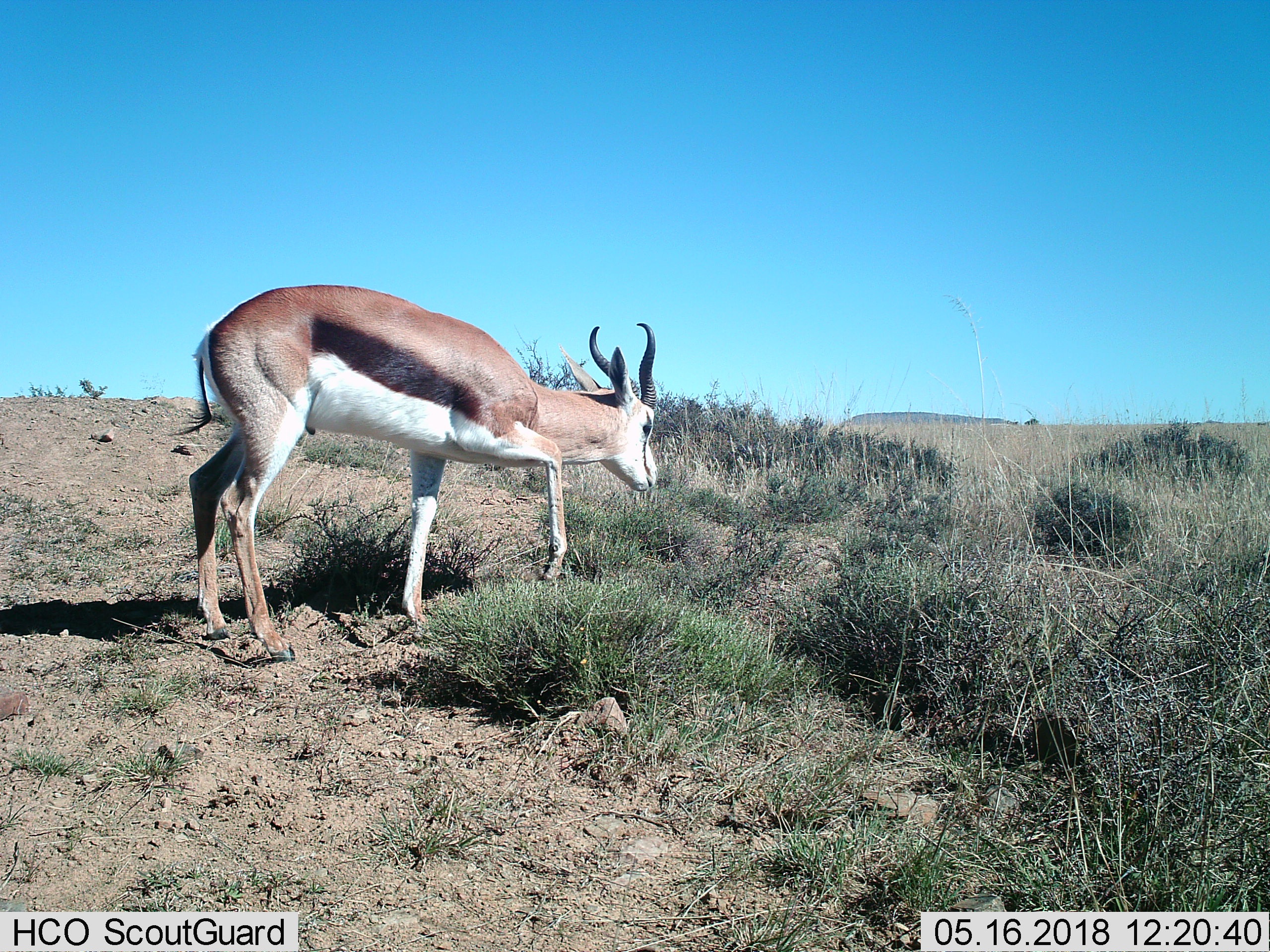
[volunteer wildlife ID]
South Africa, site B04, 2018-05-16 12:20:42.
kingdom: Animalia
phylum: Chordata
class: Mammalia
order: Artiodactyla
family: Bovidae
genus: Antidorcas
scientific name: Antidorcas marsupialis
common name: springbok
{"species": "springbok (Antidorcas marsupialis)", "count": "1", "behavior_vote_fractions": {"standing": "0%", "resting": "0%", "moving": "75%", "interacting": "12%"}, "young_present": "0%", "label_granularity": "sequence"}